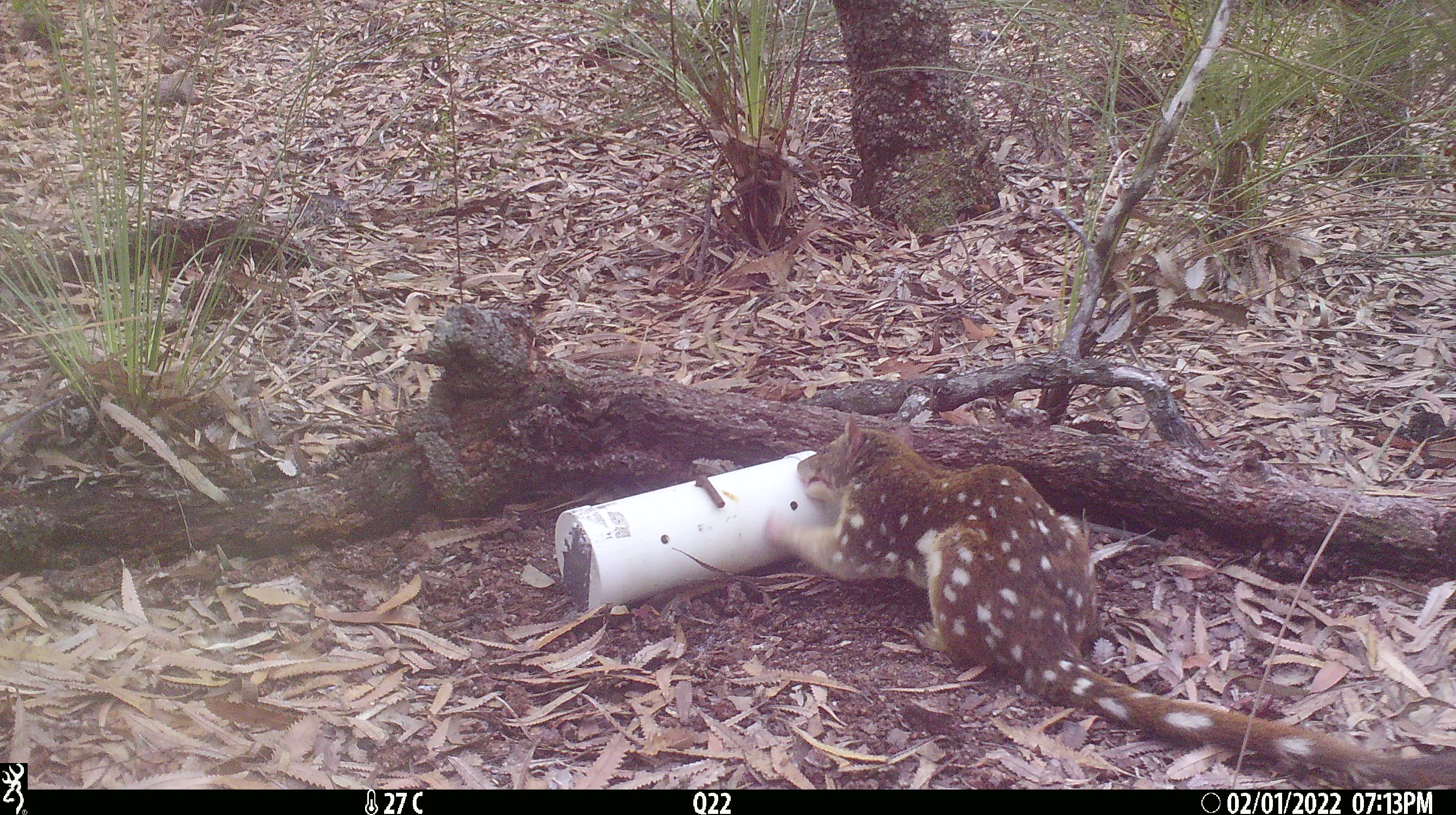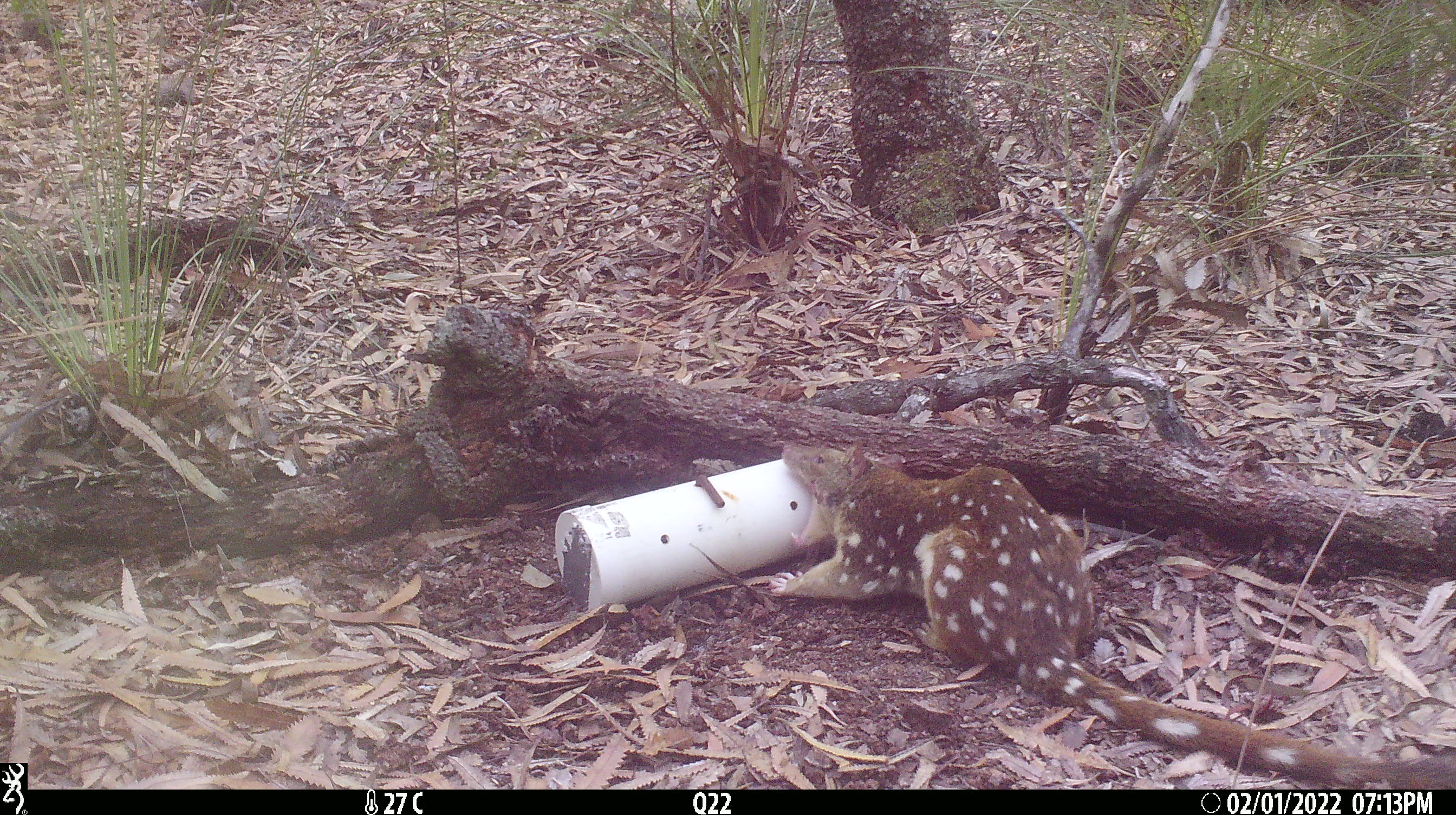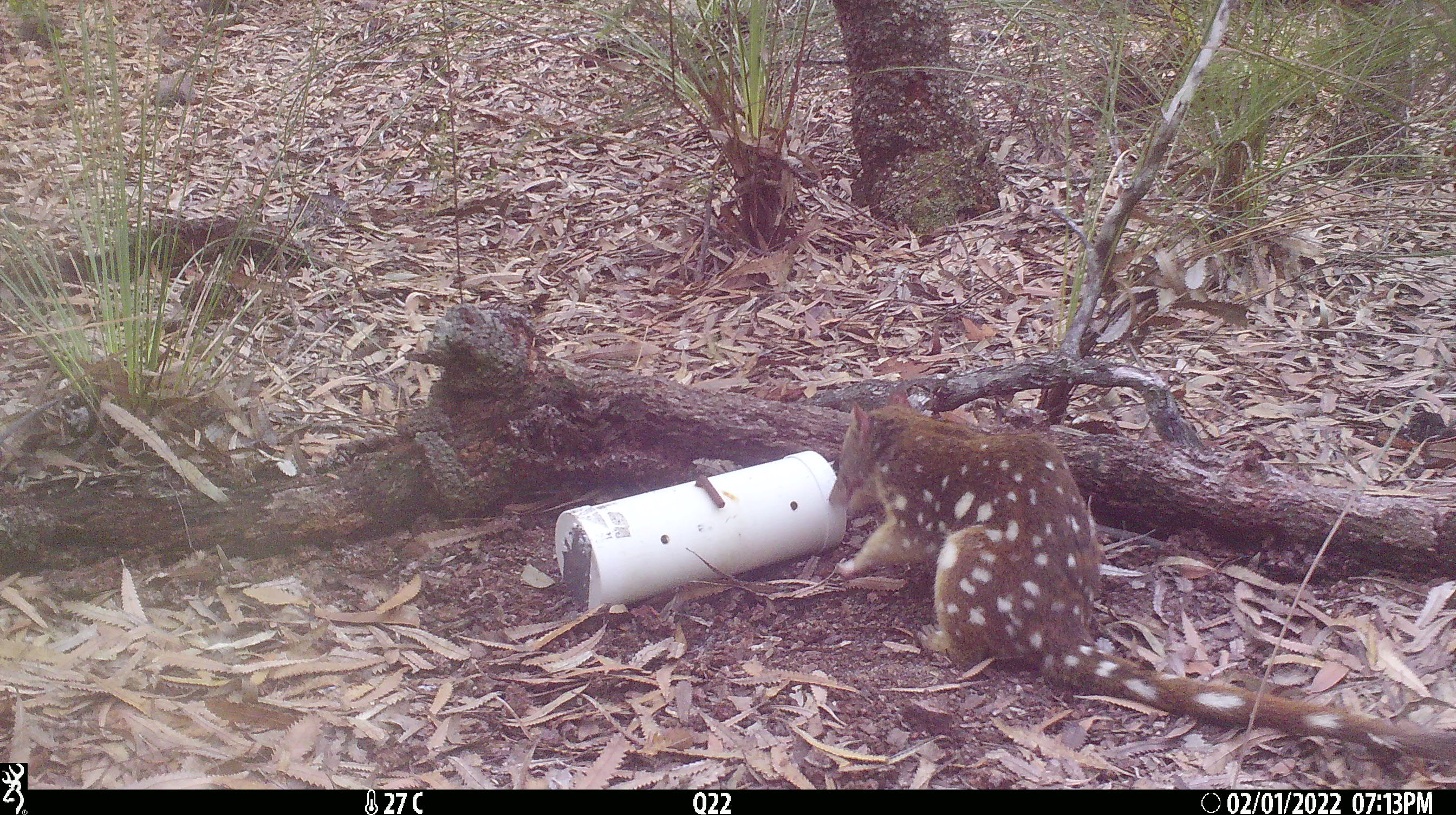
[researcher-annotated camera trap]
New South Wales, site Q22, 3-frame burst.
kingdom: Animalia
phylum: Chordata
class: Mammalia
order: Dasyuromorphia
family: Dasyuridae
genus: Dasyurus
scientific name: Dasyurus maculatus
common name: spotted-tailed quoll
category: quoll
Quoll (spotted-tailed quoll) (Dasyurus maculatus).